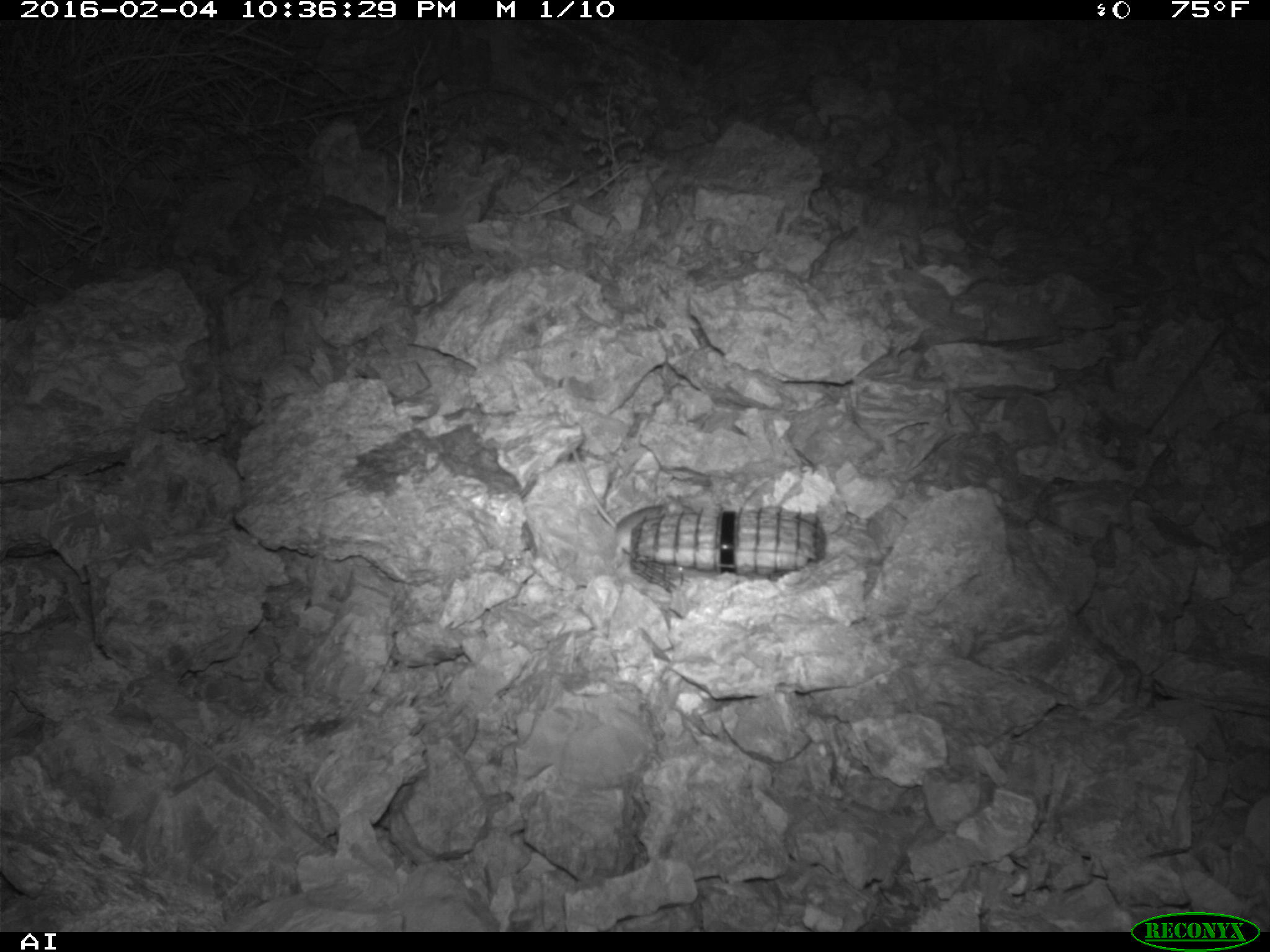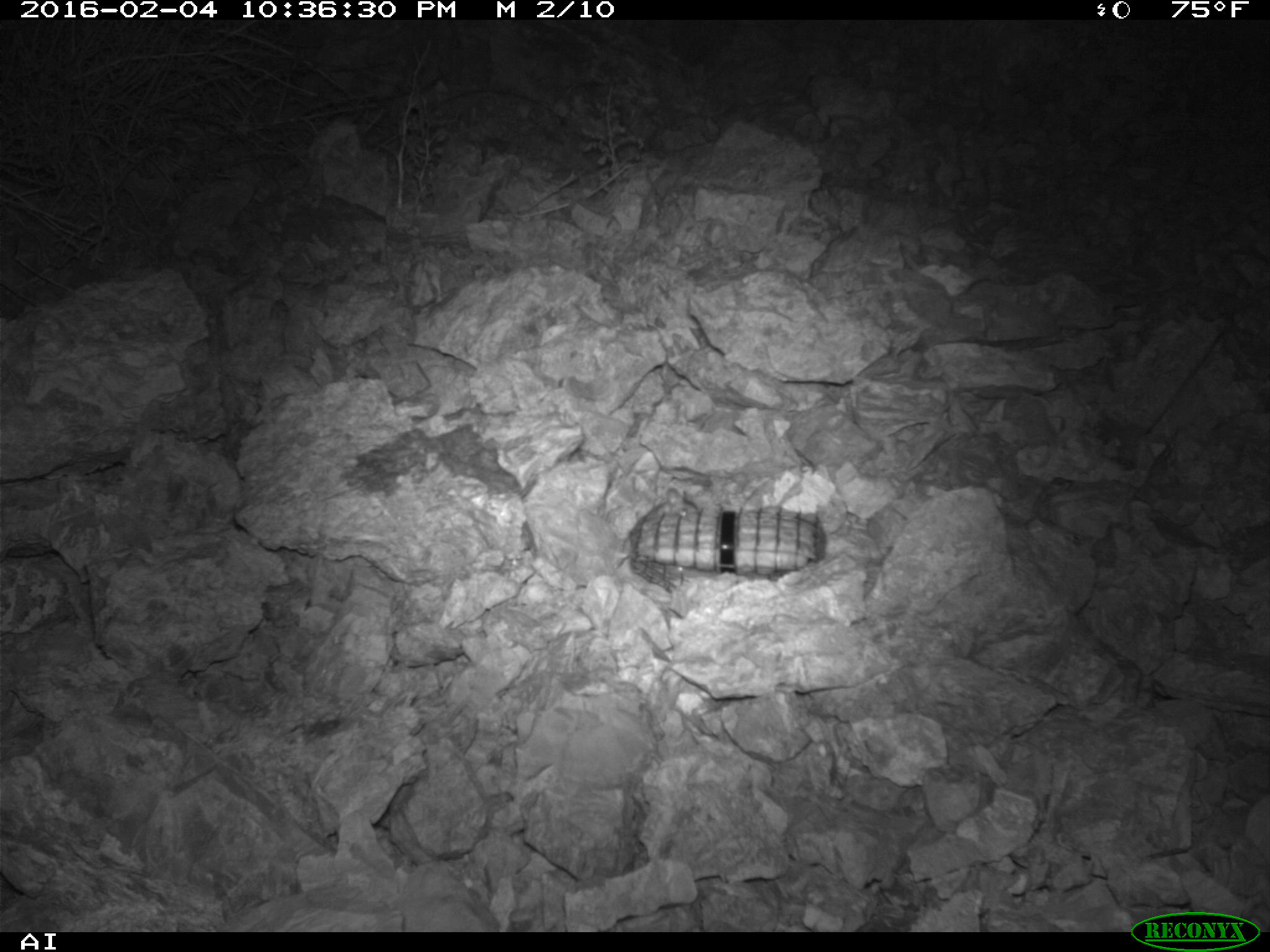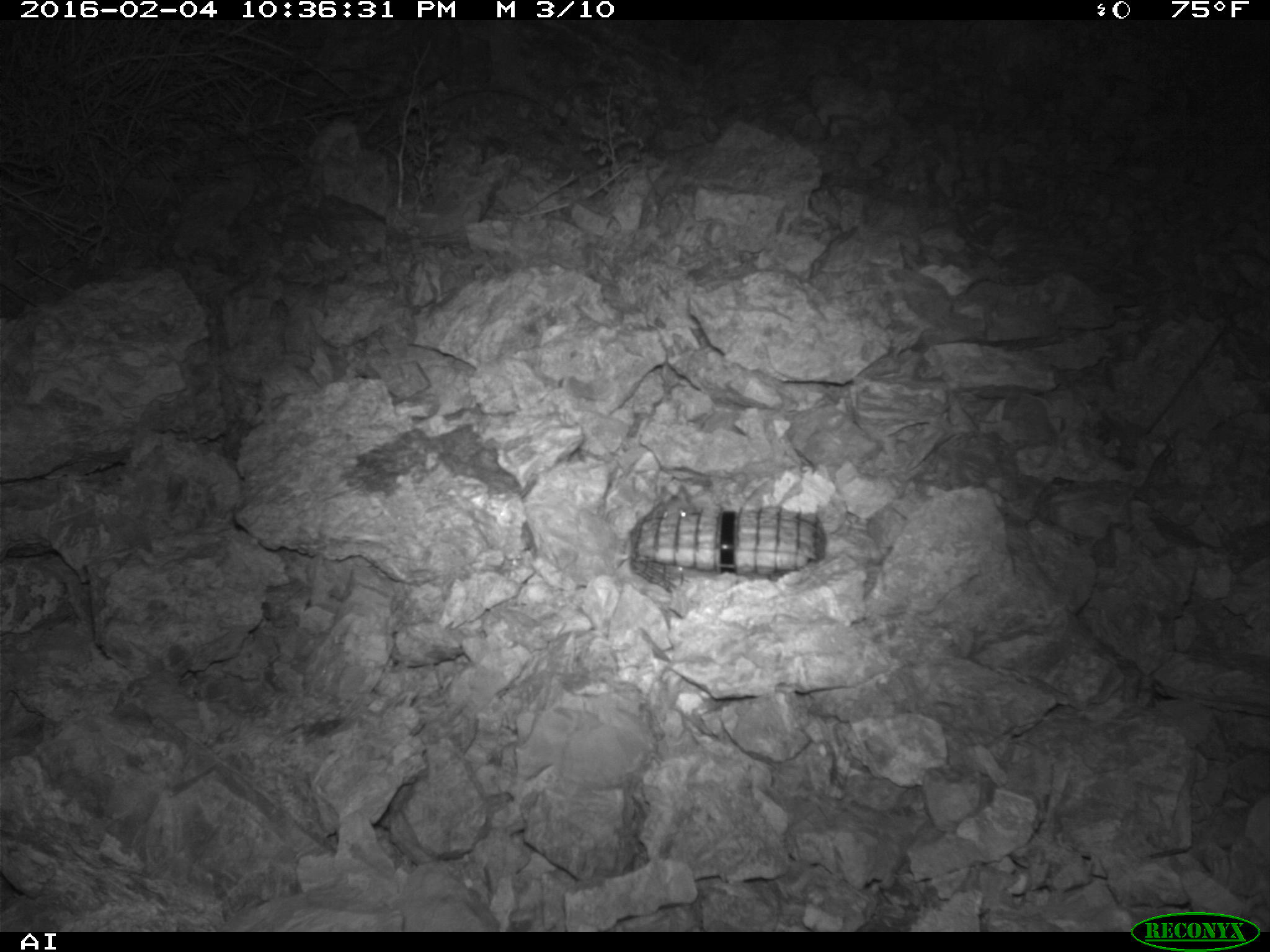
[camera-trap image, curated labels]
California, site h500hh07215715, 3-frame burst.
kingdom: Animalia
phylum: Chordata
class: Mammalia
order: Rodentia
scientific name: Rodentia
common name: rodent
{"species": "rodent (Rodentia)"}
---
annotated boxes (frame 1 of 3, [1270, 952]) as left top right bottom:
rodent: 569 447 699 560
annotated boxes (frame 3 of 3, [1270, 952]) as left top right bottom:
rodent: 642 485 690 521